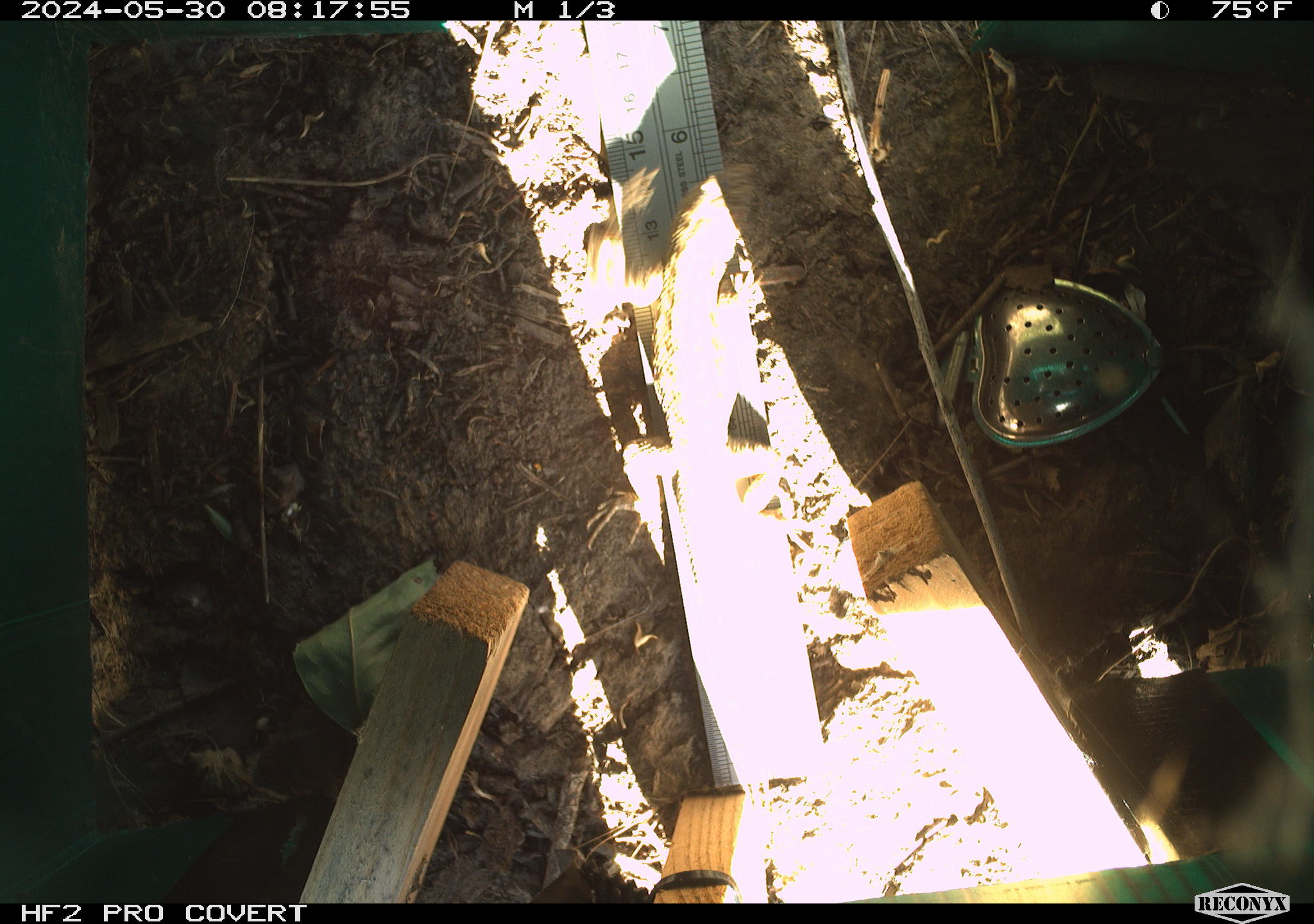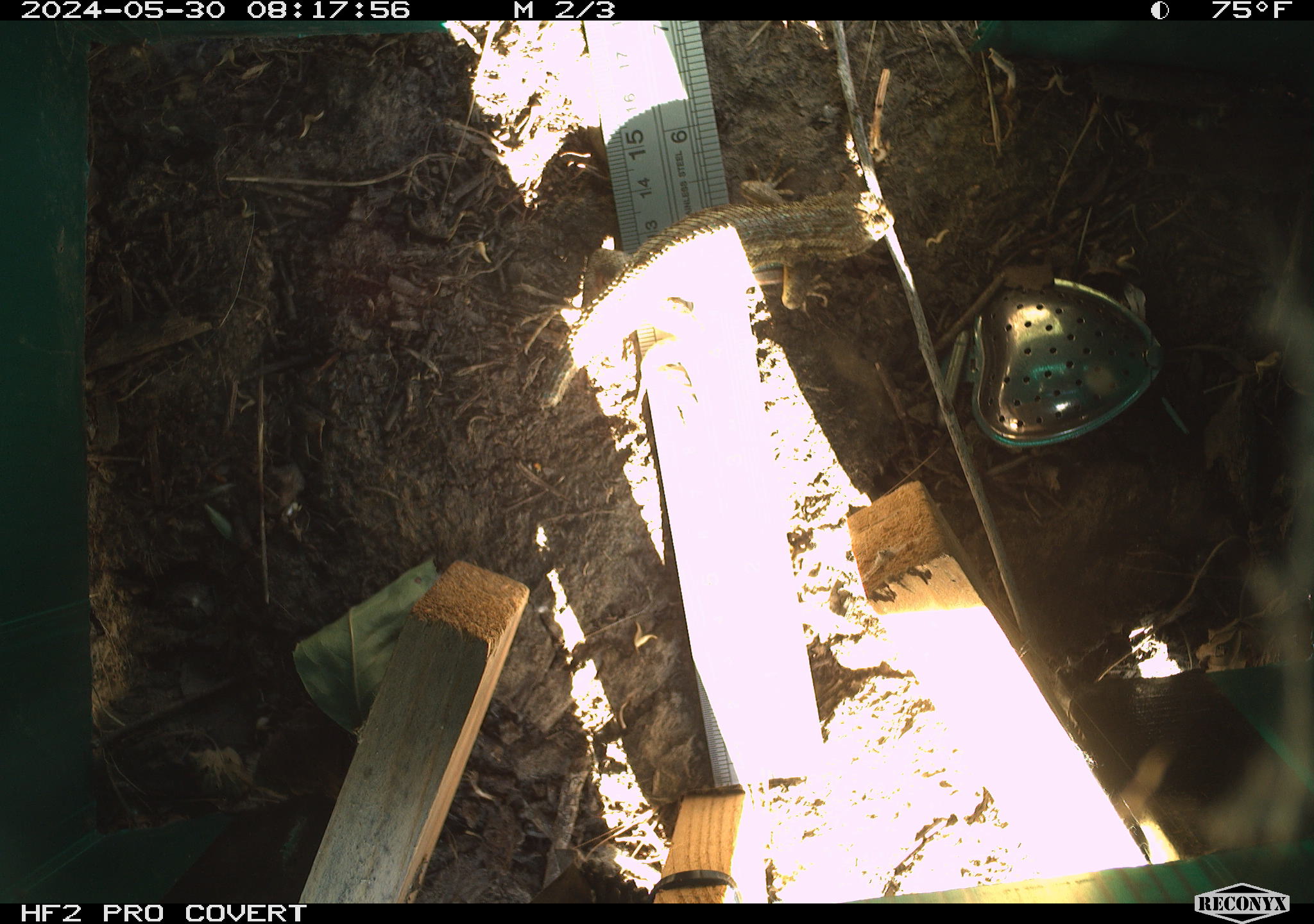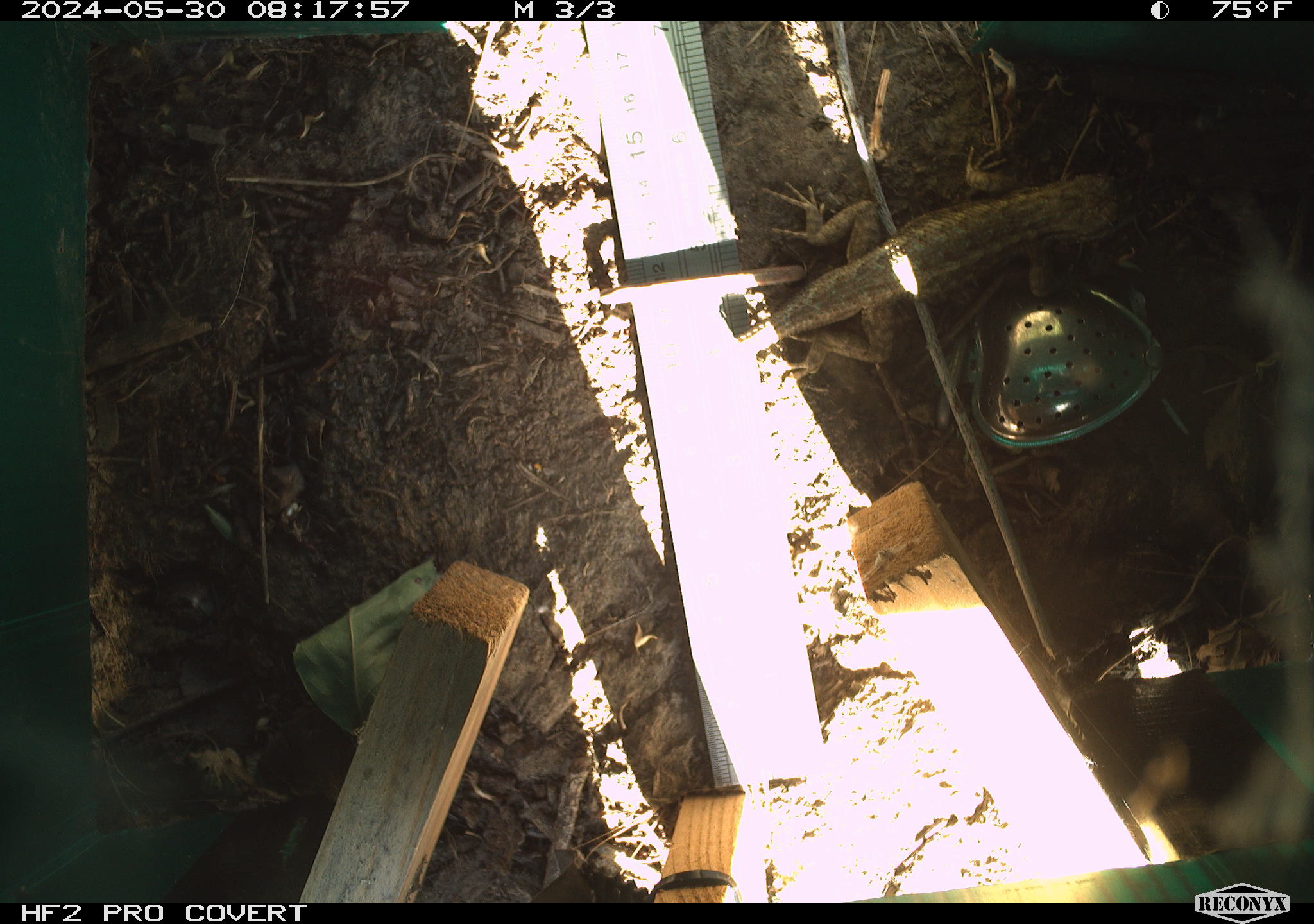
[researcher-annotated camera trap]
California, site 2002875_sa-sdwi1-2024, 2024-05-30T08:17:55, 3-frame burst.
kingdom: Animalia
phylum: Chordata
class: Reptilia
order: Squamata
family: Phrynosomatidae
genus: Sceloporus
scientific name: Sceloporus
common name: spiny lizards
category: sceloporus species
Sceloporus species (spiny lizards) (Sceloporus).